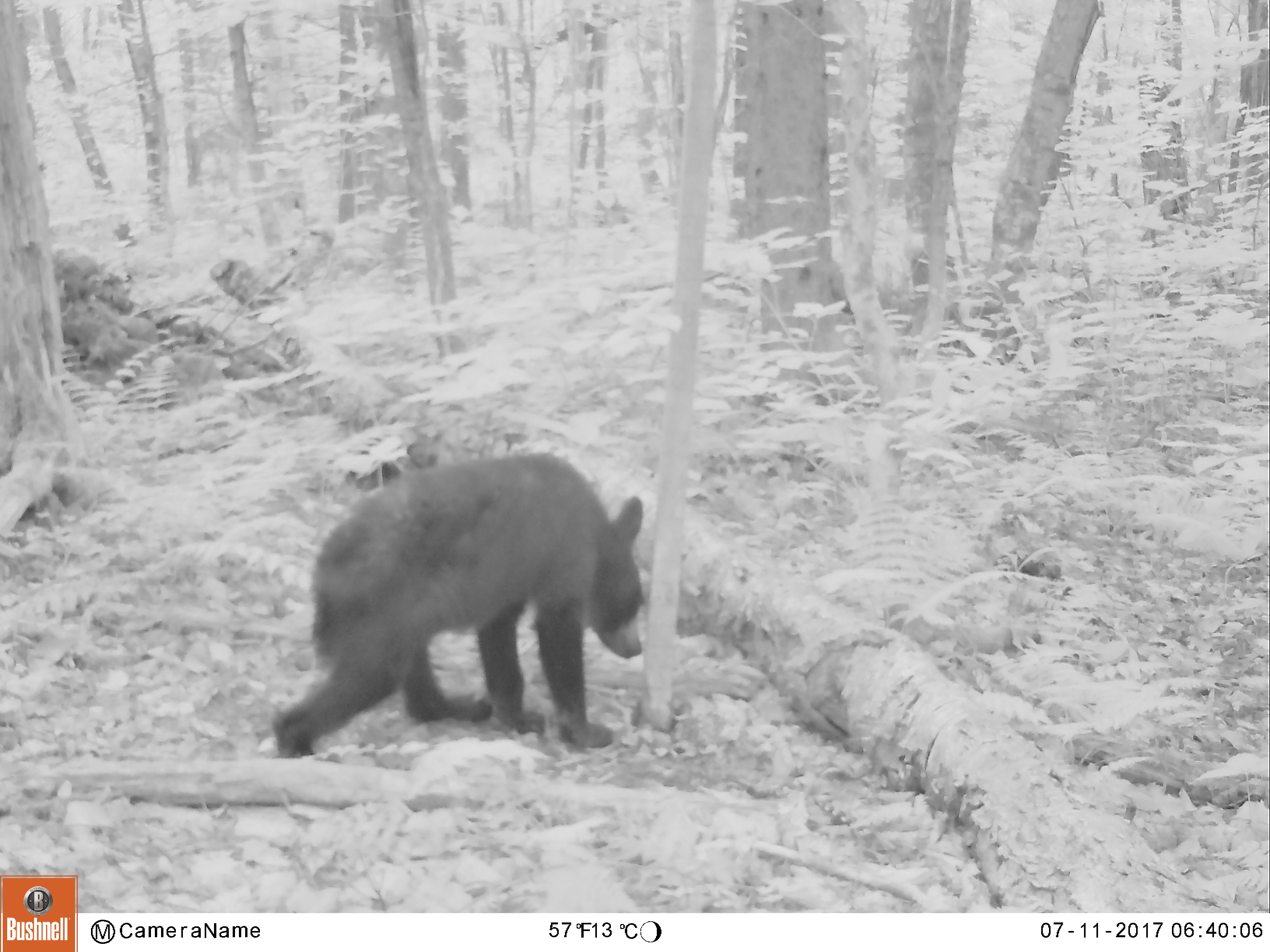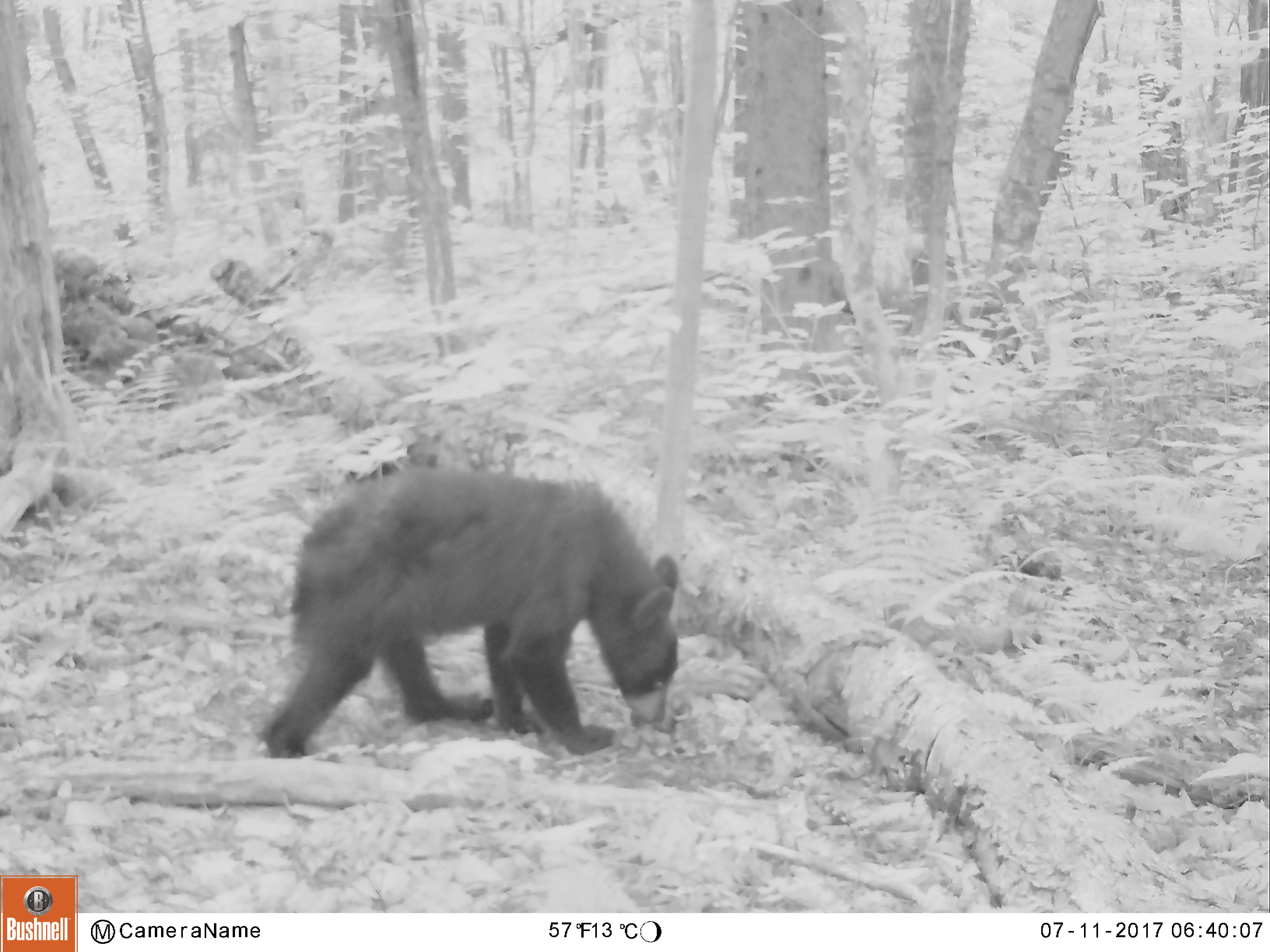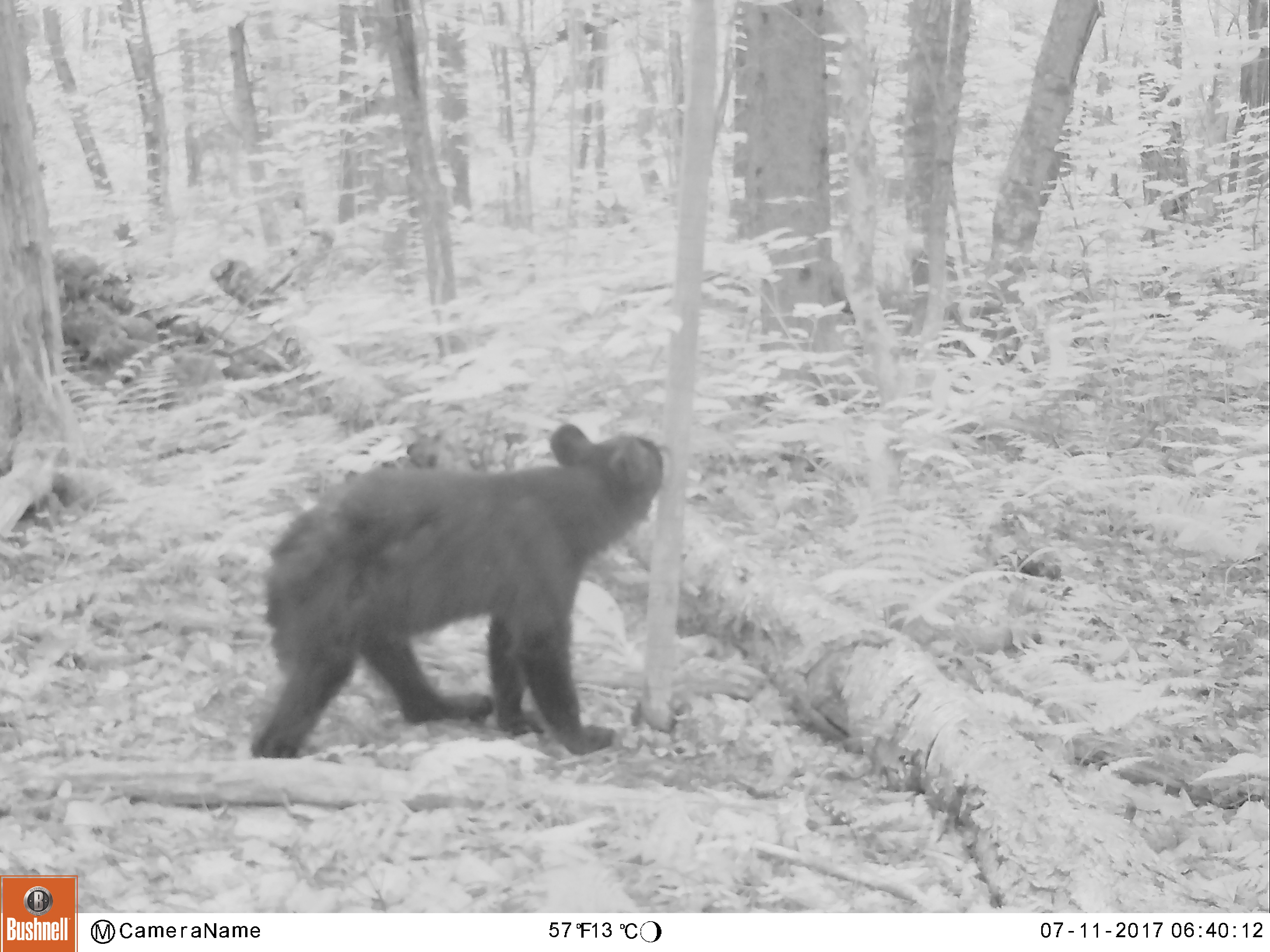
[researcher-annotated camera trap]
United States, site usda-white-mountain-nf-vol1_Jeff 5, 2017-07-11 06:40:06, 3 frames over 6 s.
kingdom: Animalia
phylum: Chordata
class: Mammalia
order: Carnivora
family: Ursidae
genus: Ursus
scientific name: Ursus americanus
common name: black bear